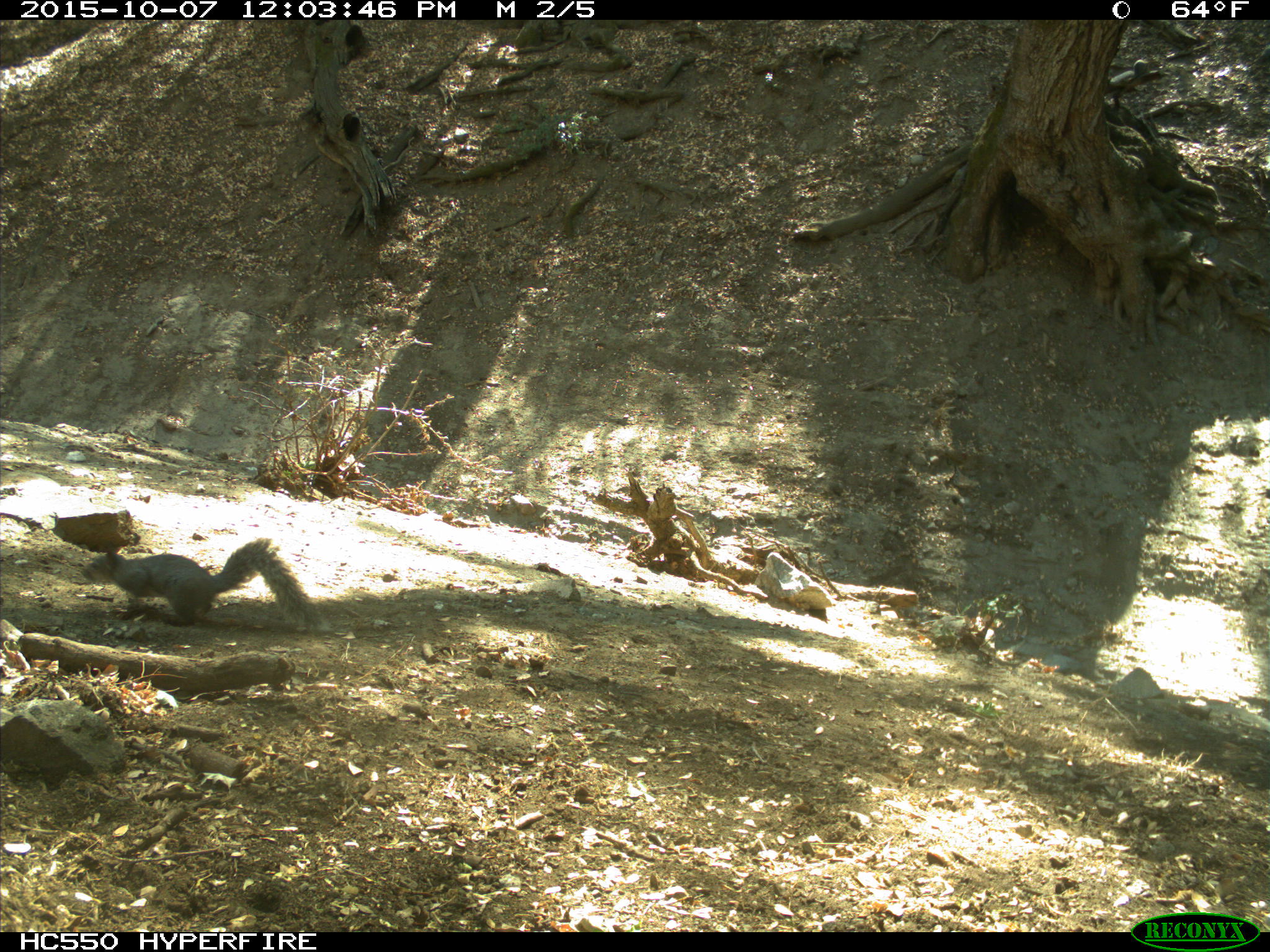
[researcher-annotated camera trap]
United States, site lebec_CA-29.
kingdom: Animalia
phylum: Chordata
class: Mammalia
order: Rodentia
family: Sciuridae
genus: Sciurus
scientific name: Sciurus carolinensis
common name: eastern gray squirrel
Sciurus carolinensis (eastern gray squirrel).